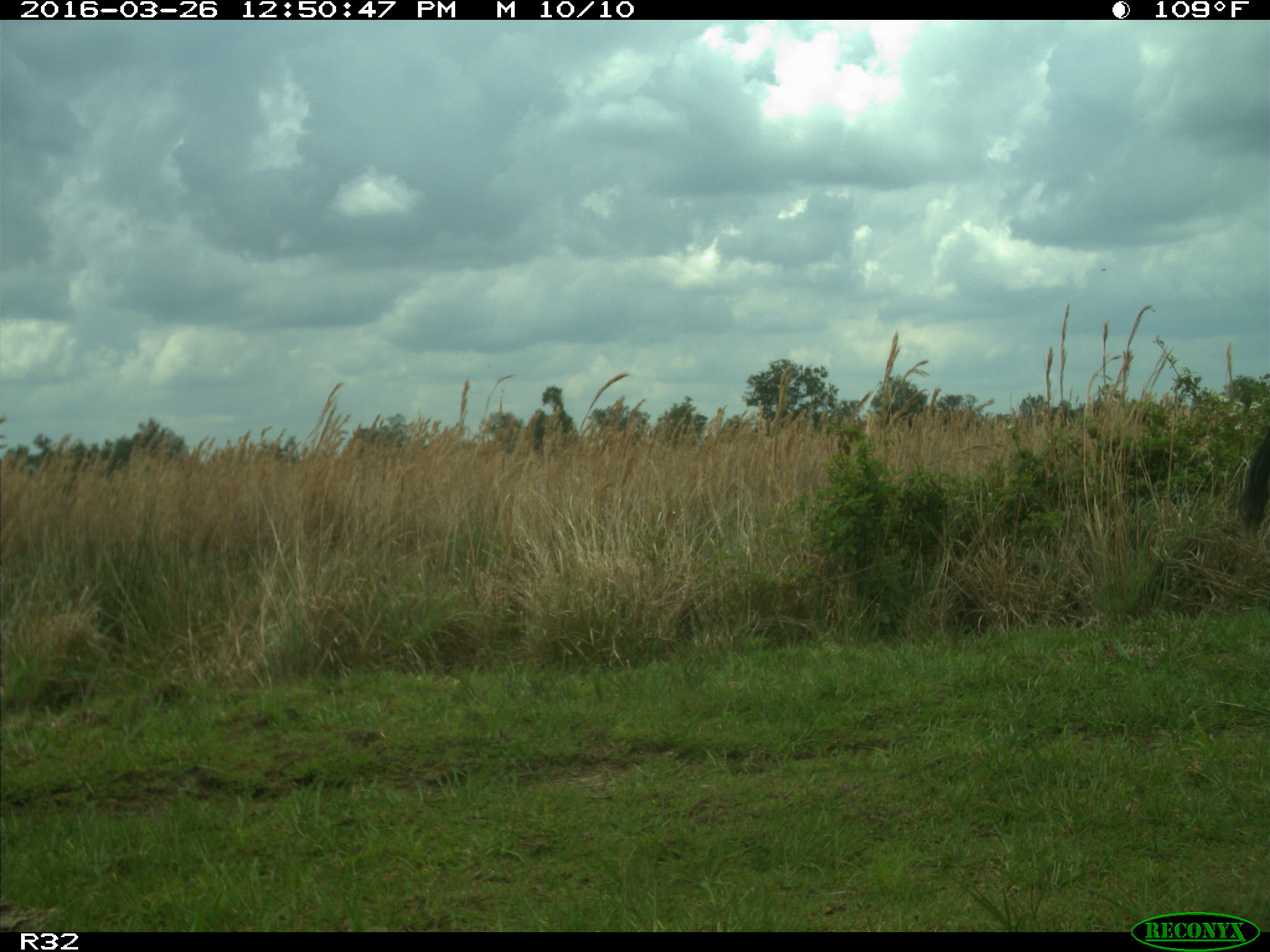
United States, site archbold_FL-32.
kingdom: Animalia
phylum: Chordata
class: Mammalia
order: Artiodactyla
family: Bovidae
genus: Bos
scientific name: Bos taurus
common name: domestic cow